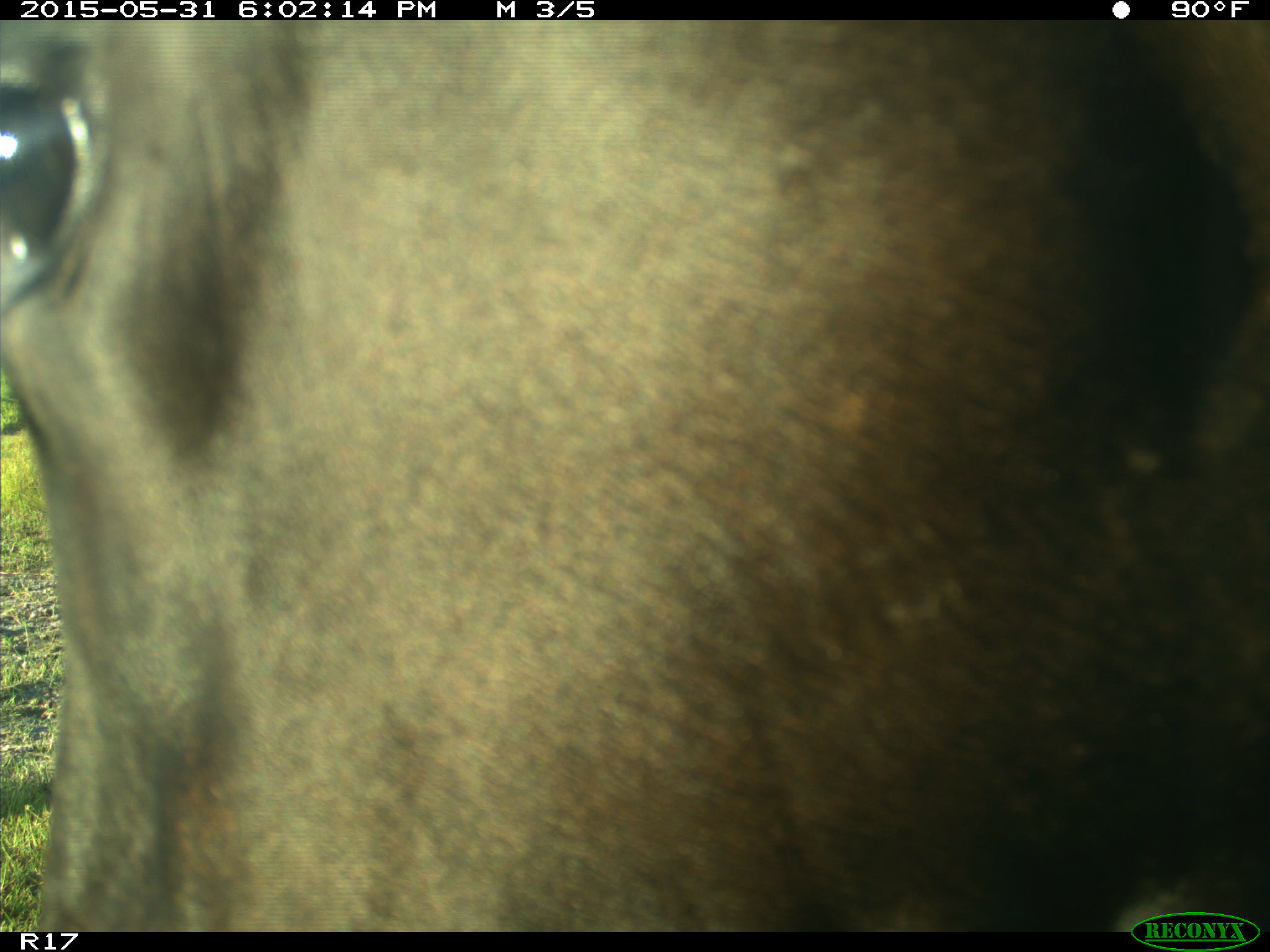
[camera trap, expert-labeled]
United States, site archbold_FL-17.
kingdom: Animalia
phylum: Chordata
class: Mammalia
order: Artiodactyla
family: Bovidae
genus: Bos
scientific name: Bos taurus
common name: domestic cow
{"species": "Bos taurus (domestic cow)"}